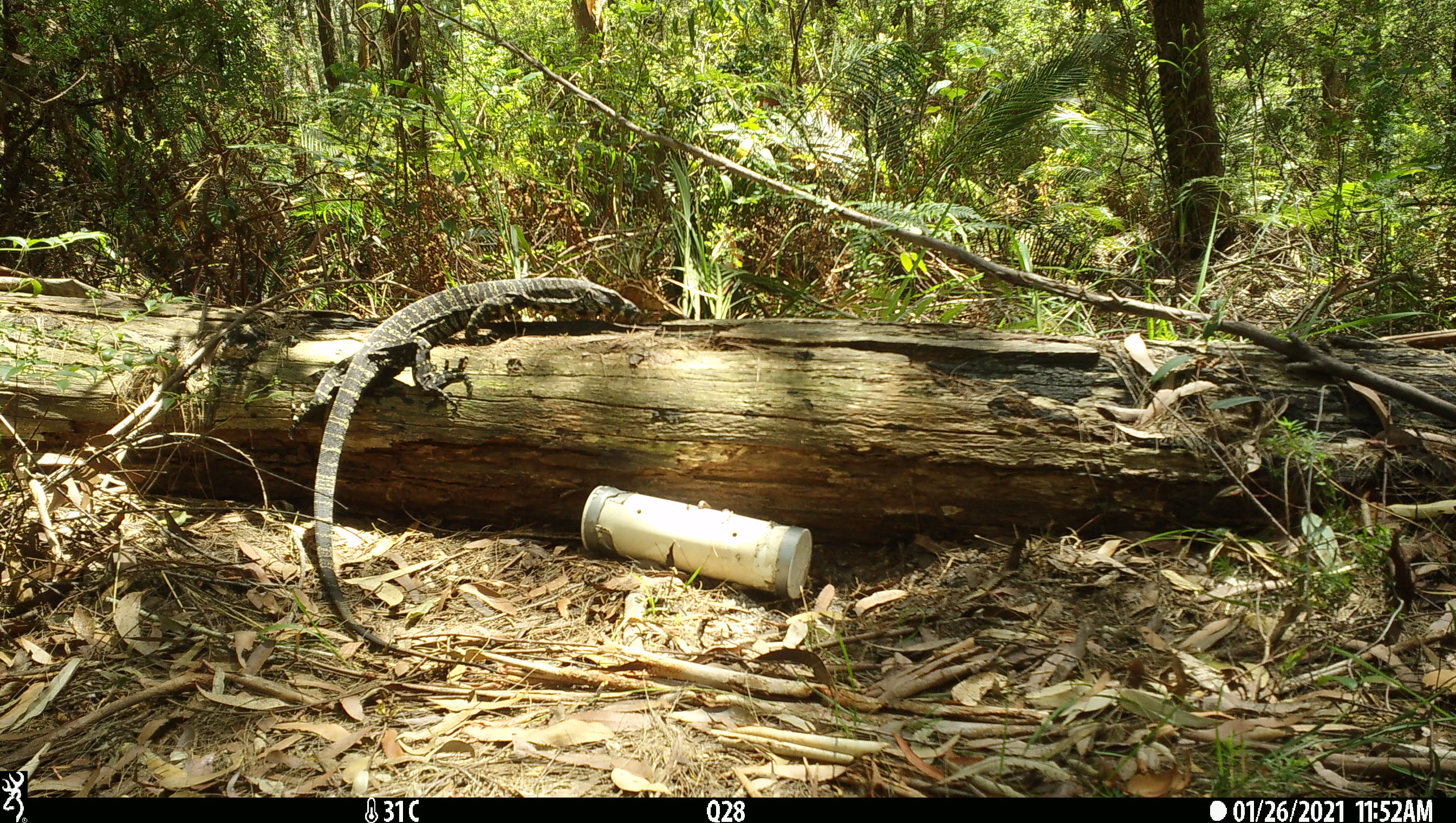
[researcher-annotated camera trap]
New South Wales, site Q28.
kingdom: Animalia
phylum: Chordata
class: Reptilia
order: Squamata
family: Varanidae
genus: Varanus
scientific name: Varanus varius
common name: lace monitor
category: goanna